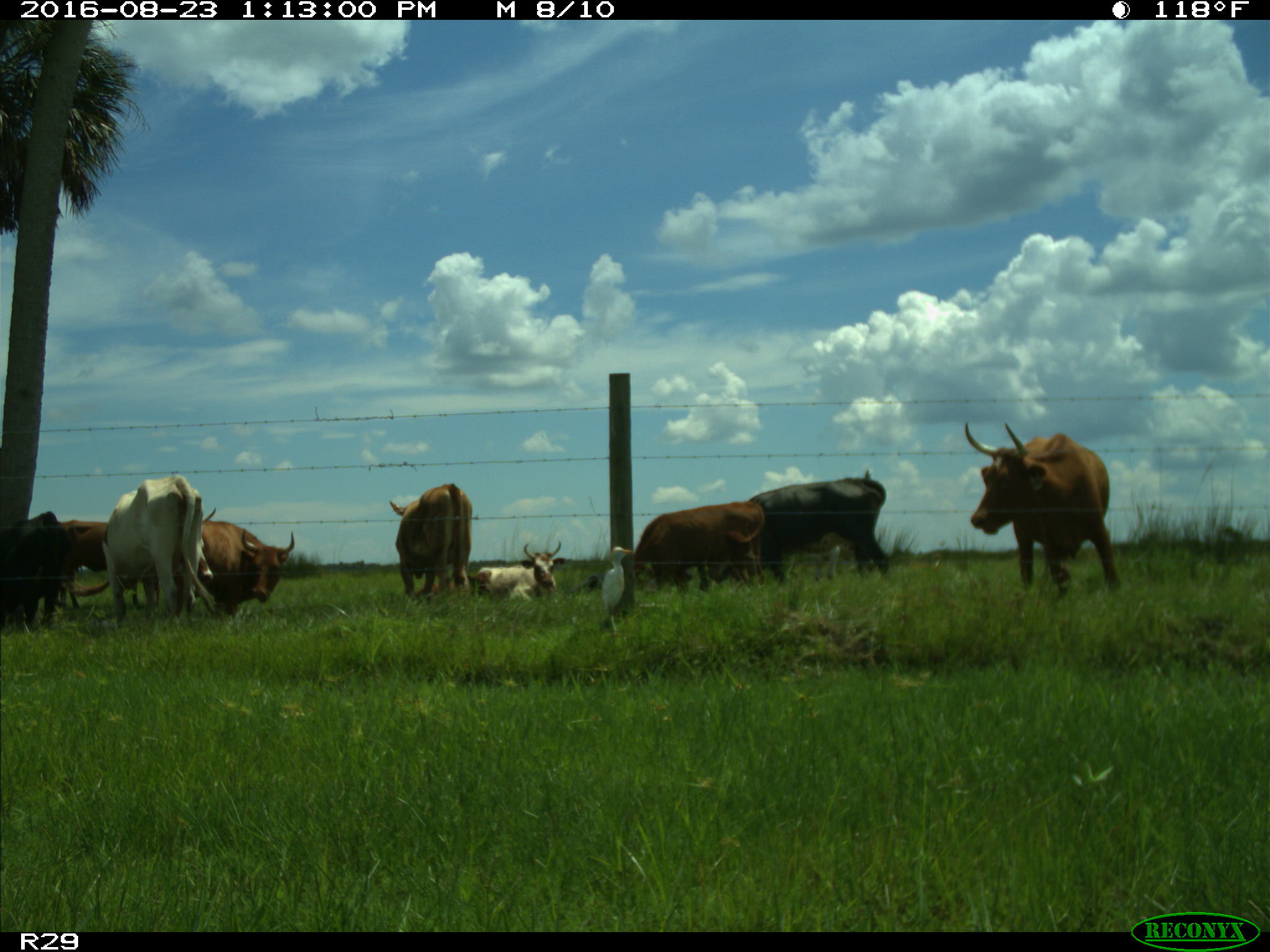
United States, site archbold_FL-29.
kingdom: Animalia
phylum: Chordata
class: Mammalia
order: Artiodactyla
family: Bovidae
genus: Bos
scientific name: Bos taurus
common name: domestic cow